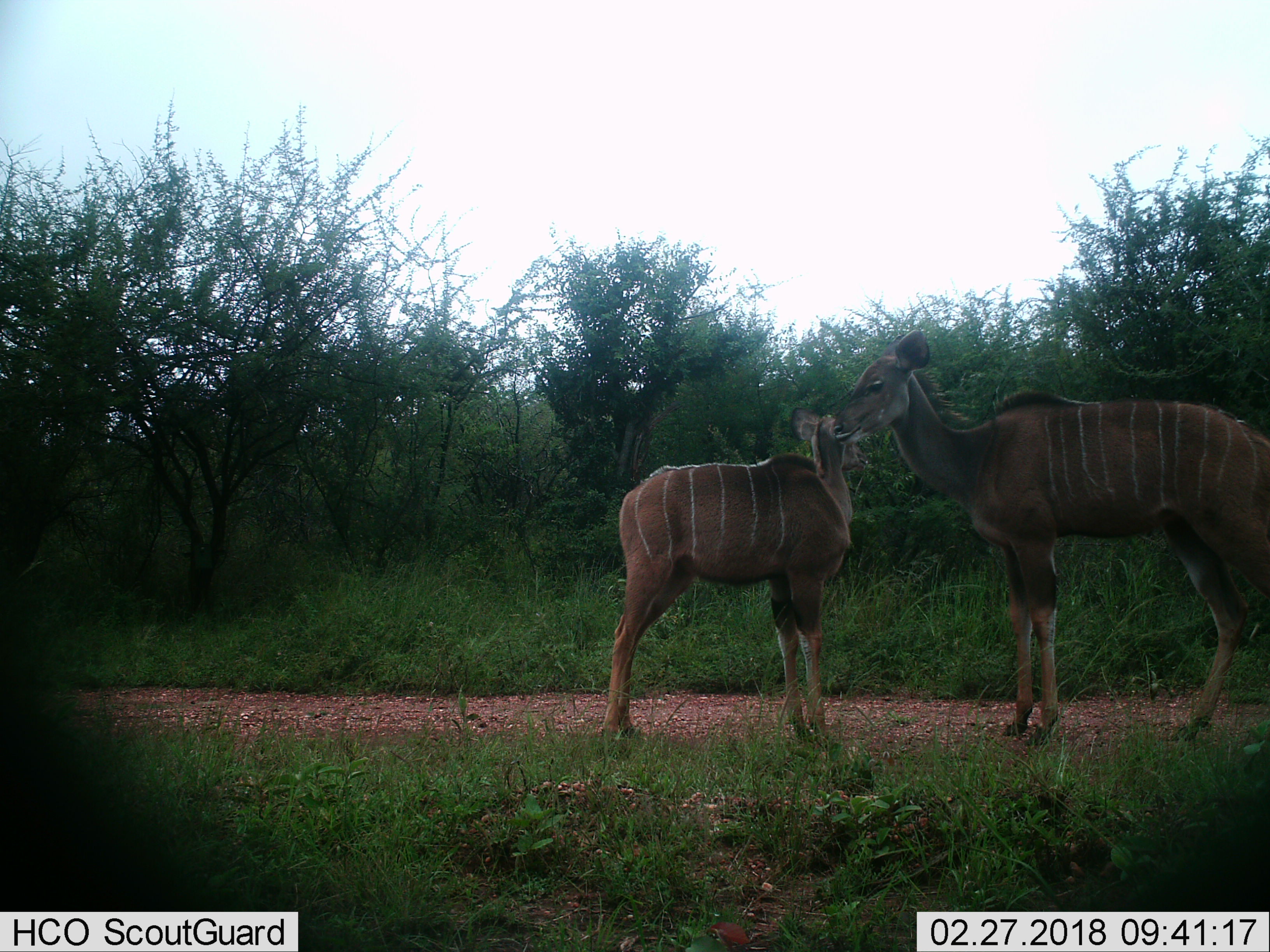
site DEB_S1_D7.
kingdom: Animalia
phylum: Chordata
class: Mammalia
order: Artiodactyla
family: Bovidae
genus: Tragelaphus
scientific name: Tragelaphus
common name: kudu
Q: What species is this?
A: Kudu (Tragelaphus).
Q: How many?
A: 2.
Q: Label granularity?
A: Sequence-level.